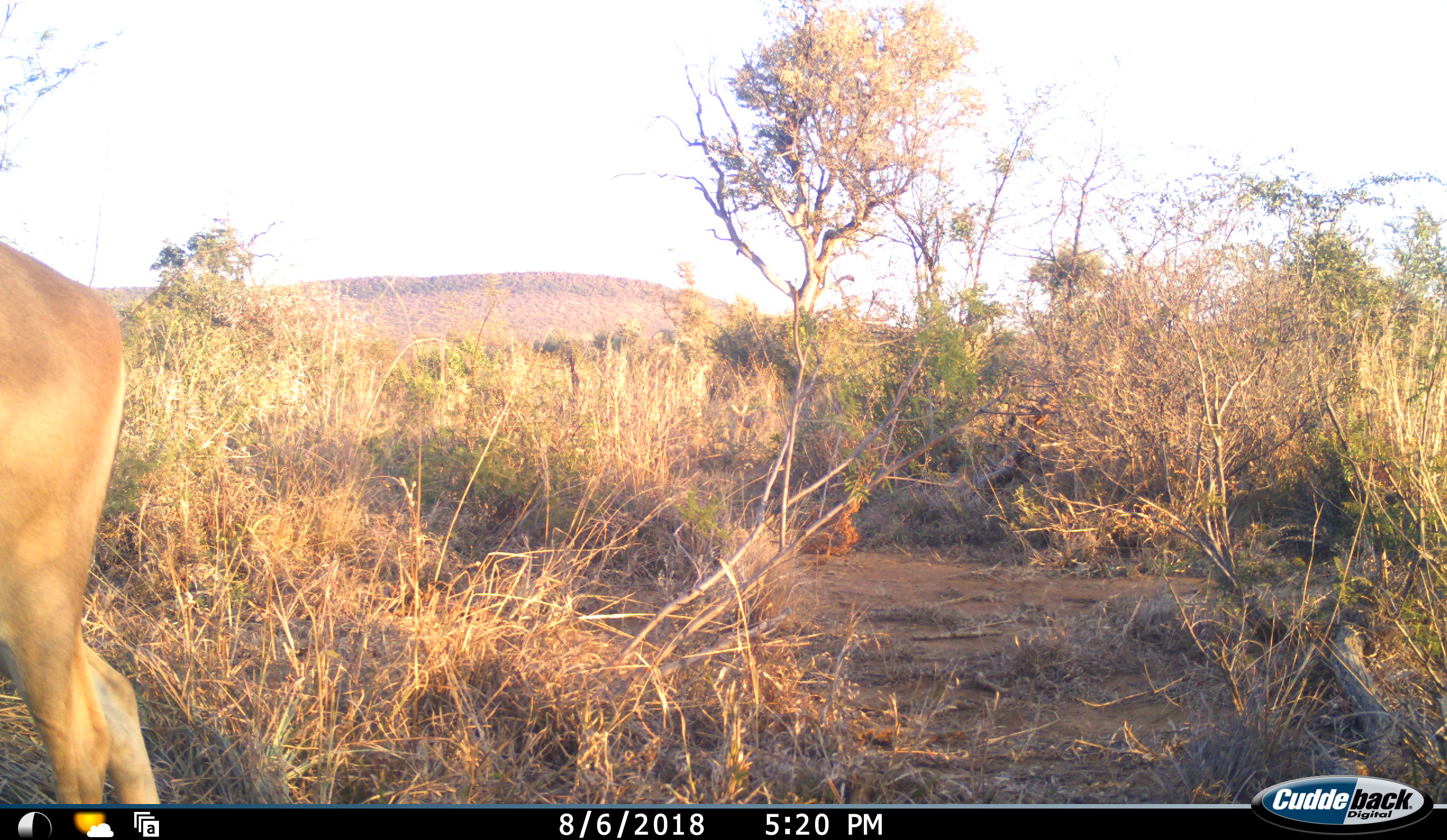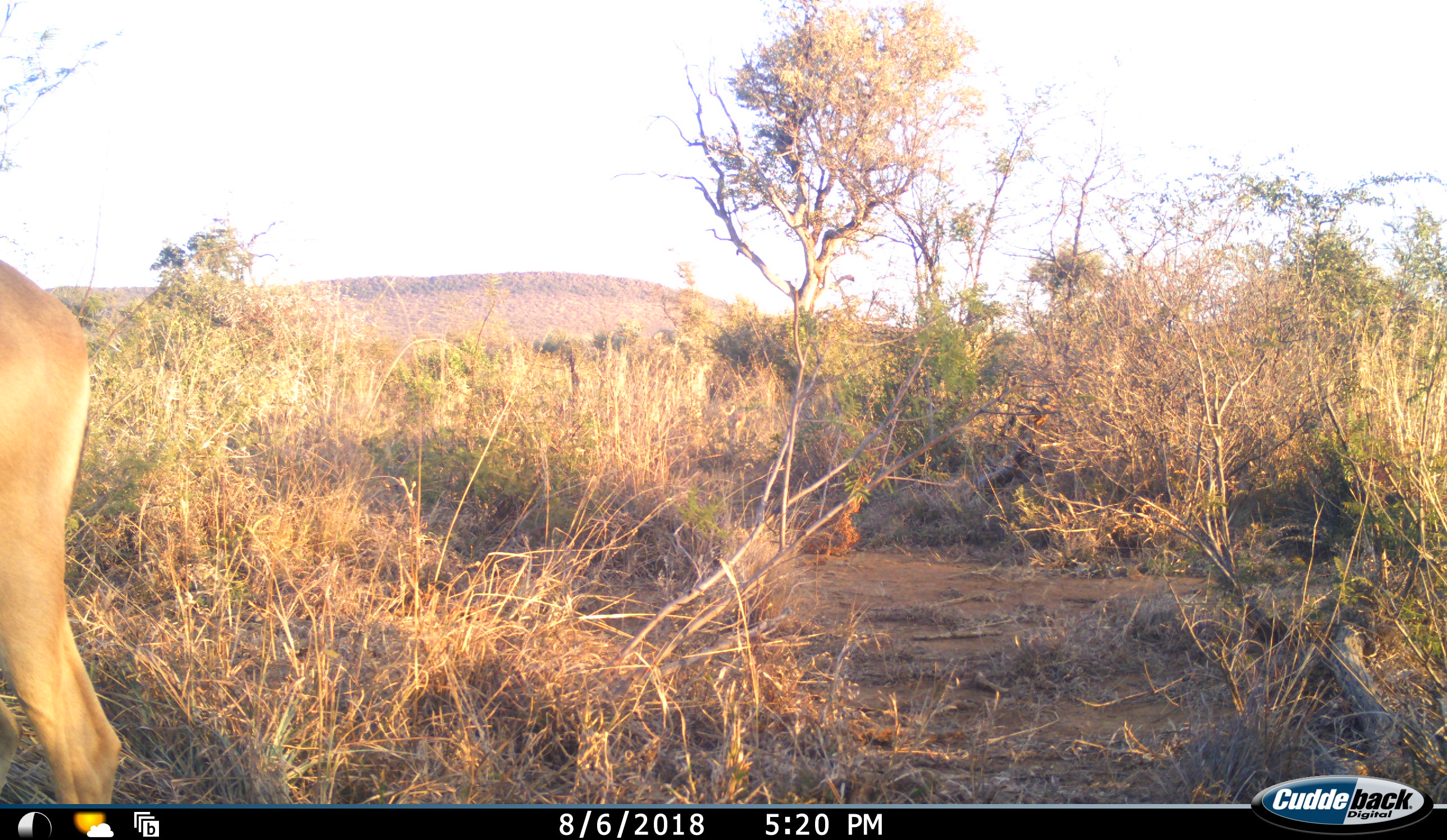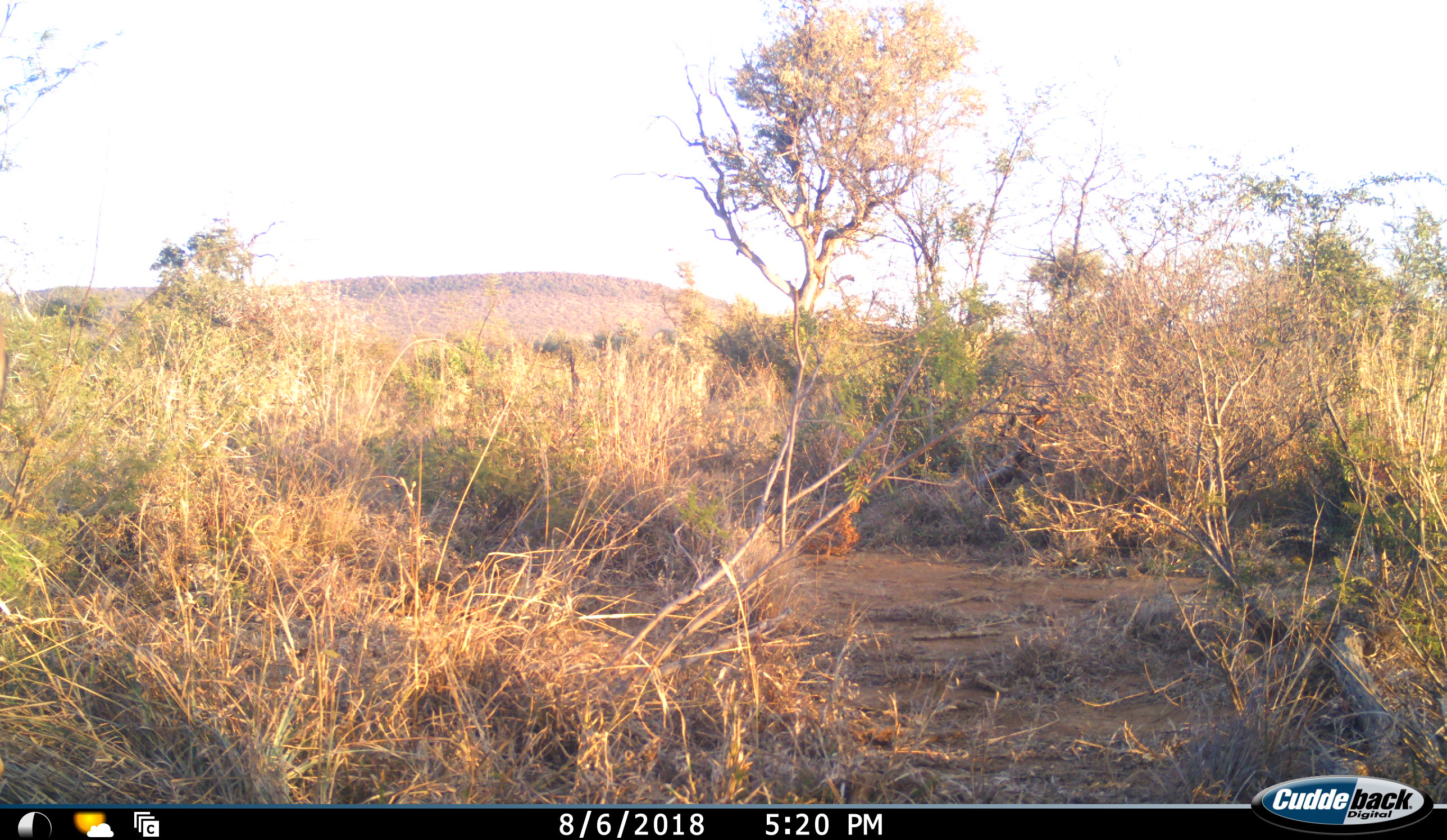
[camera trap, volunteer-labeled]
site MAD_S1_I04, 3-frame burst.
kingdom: Animalia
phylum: Chordata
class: Mammalia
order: Artiodactyla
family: Bovidae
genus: Redunca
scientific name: Redunca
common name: reedbuck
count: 1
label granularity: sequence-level